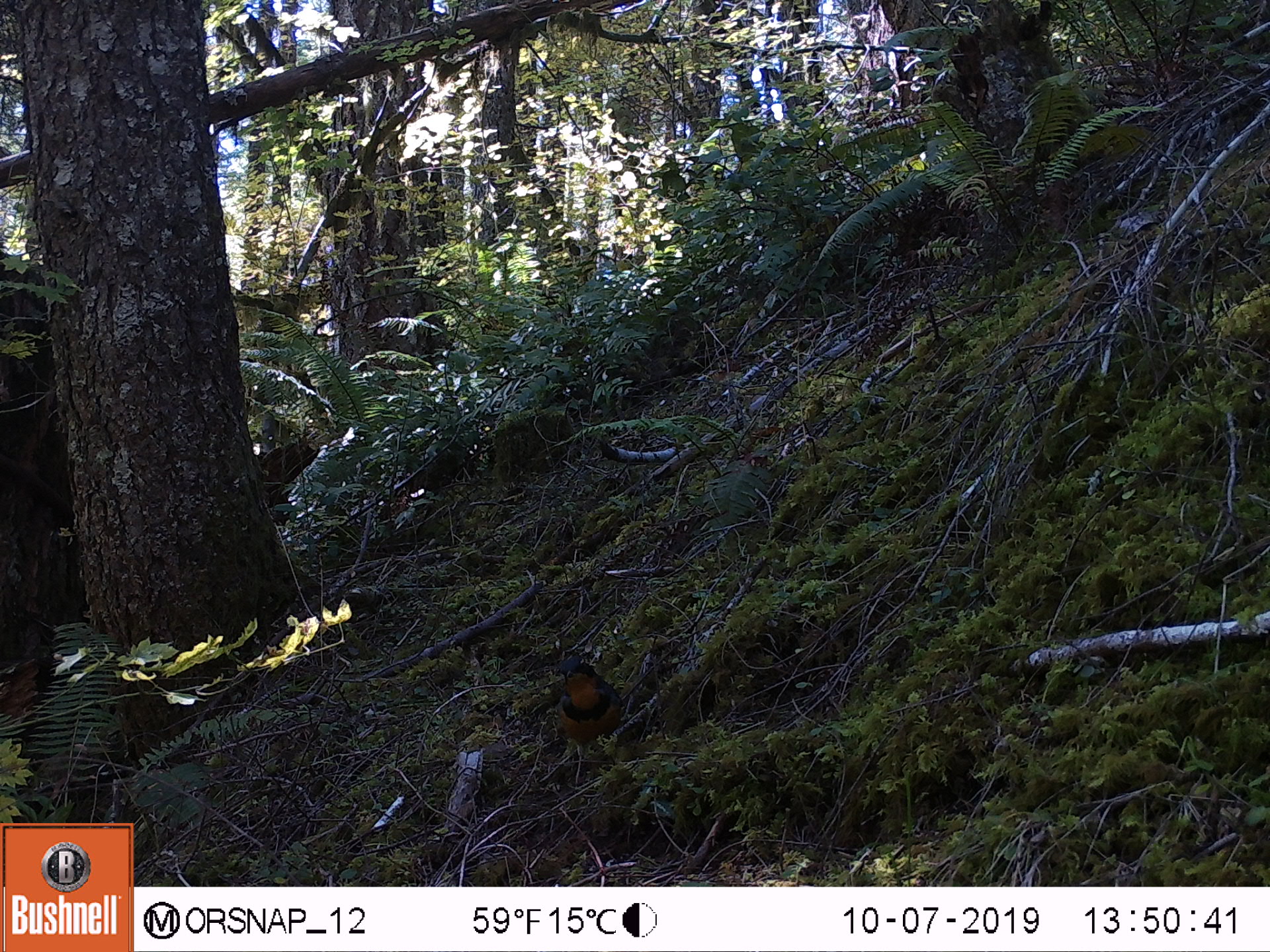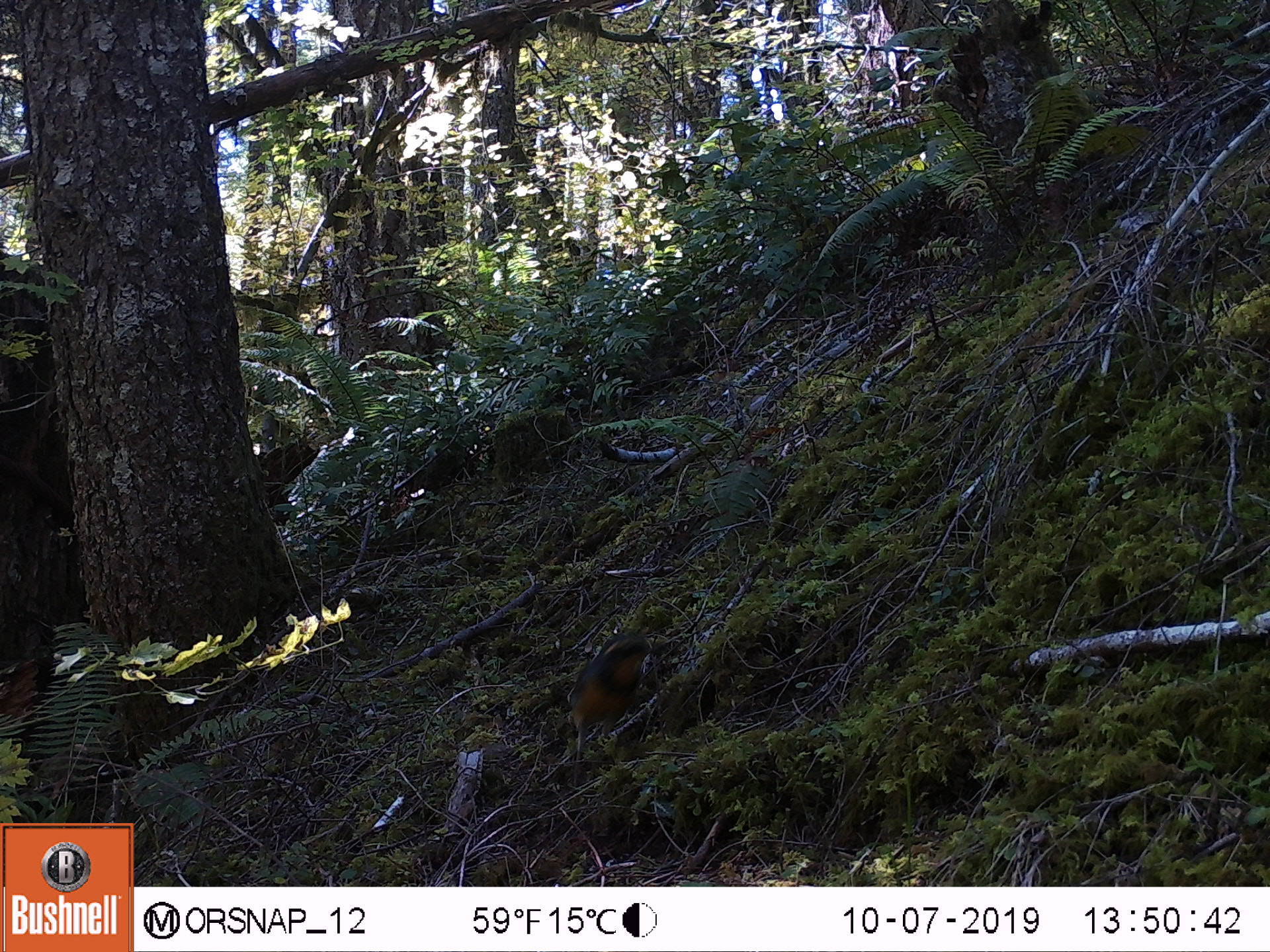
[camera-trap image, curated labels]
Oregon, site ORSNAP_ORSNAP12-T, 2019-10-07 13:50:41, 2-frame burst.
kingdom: Animalia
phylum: Chordata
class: Aves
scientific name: Aves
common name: bird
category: other bird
Other bird (bird) (Aves).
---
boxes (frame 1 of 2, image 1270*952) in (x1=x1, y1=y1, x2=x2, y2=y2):
other bird: (x1=526, y1=657, x2=645, y2=771)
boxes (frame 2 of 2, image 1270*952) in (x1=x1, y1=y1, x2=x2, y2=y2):
other bird: (x1=552, y1=609, x2=668, y2=758)